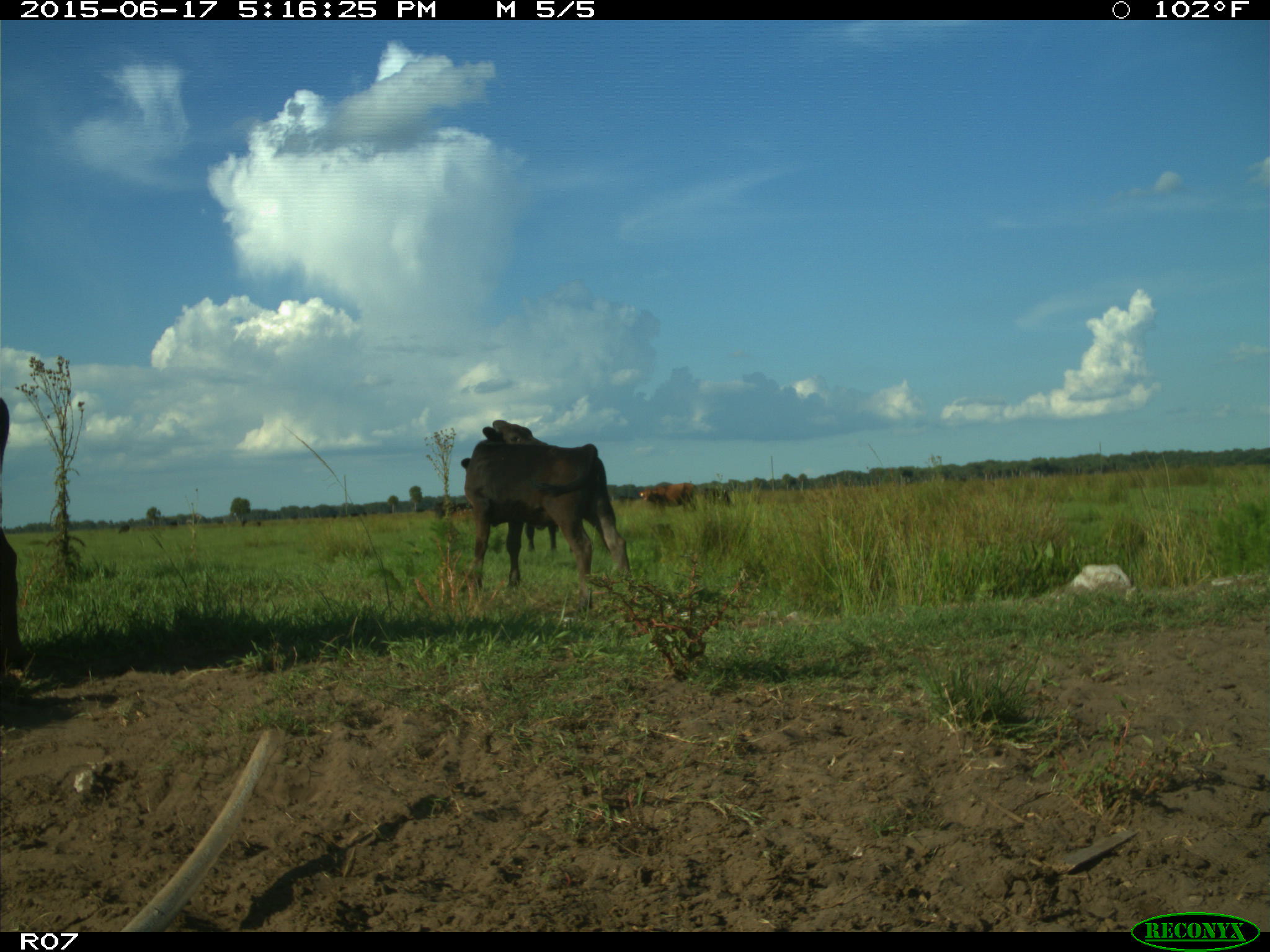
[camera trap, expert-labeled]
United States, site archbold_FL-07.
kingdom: Animalia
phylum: Chordata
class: Mammalia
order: Artiodactyla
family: Bovidae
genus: Bos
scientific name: Bos taurus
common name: domestic cow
Bos taurus (domestic cow).